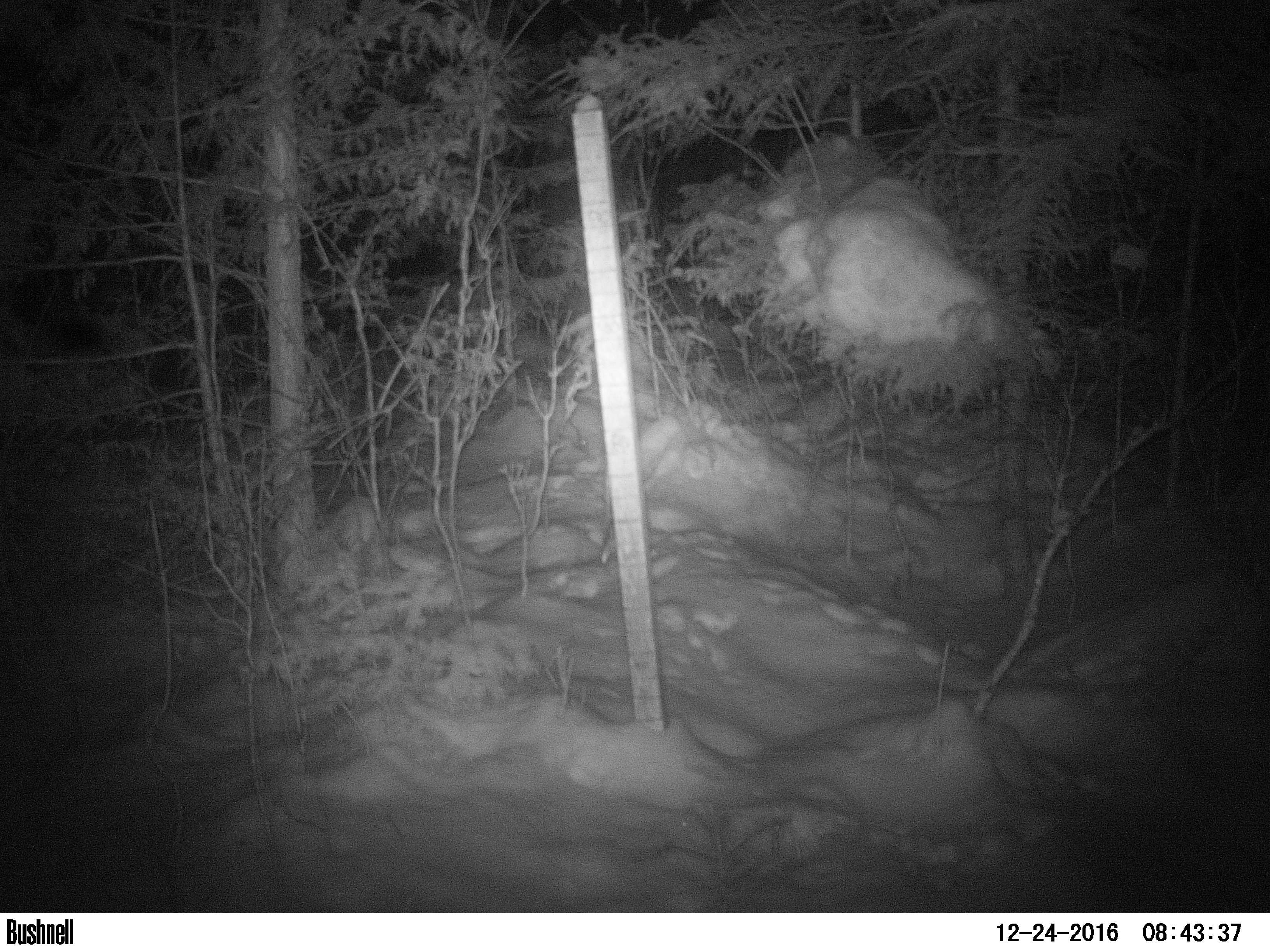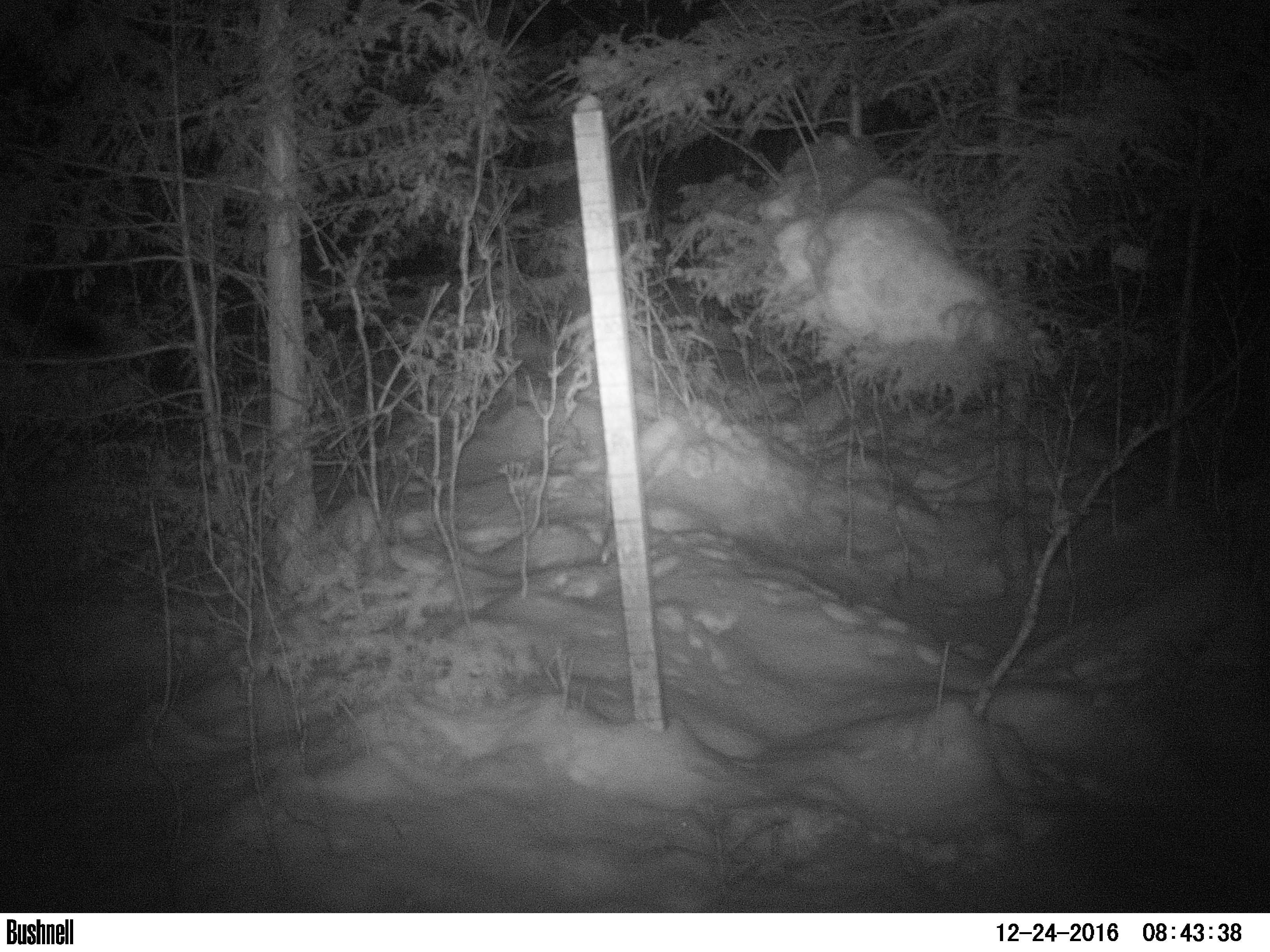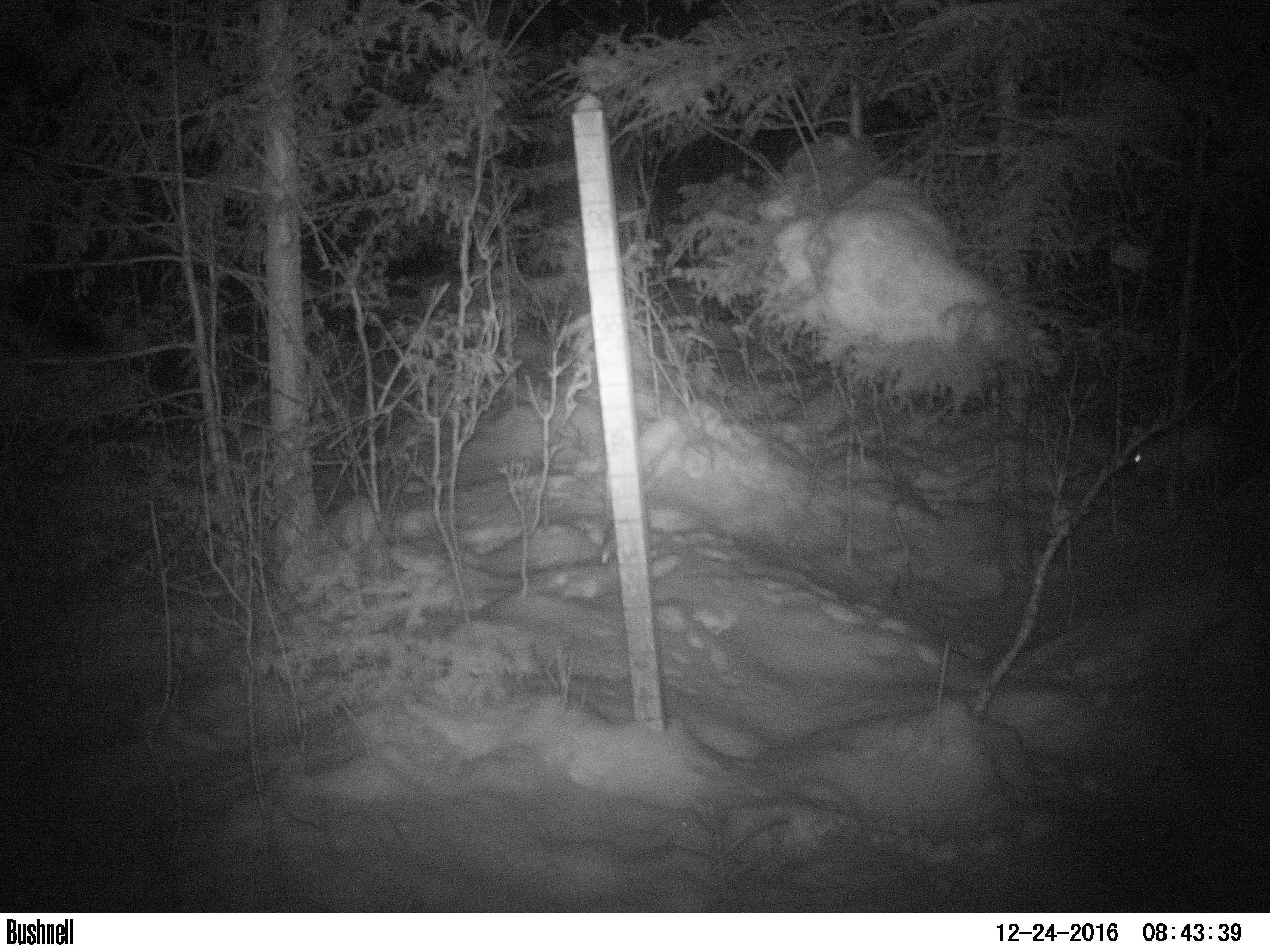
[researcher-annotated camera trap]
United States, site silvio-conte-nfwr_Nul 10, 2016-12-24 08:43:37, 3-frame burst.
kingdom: Animalia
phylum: Chordata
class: Mammalia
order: Lagomorpha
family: Leporidae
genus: Lepus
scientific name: Lepus americanus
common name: snowshoe hare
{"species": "snowshoe hare (Lepus americanus)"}